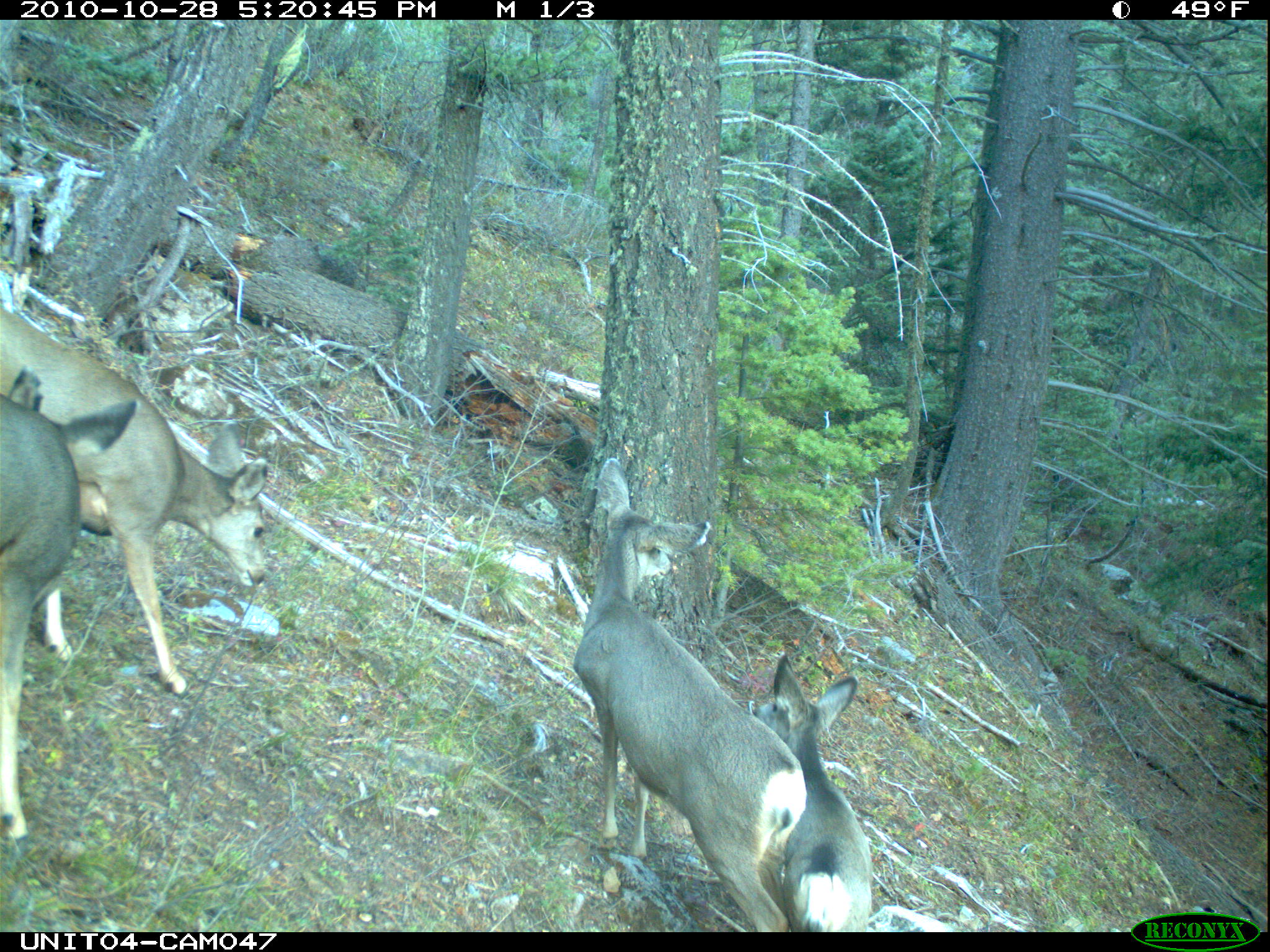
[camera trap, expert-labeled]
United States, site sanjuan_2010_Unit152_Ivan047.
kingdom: Animalia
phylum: Chordata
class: Mammalia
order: Artiodactyla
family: Cervidae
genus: Odocoileus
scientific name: Odocoileus hemionus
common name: mule deer